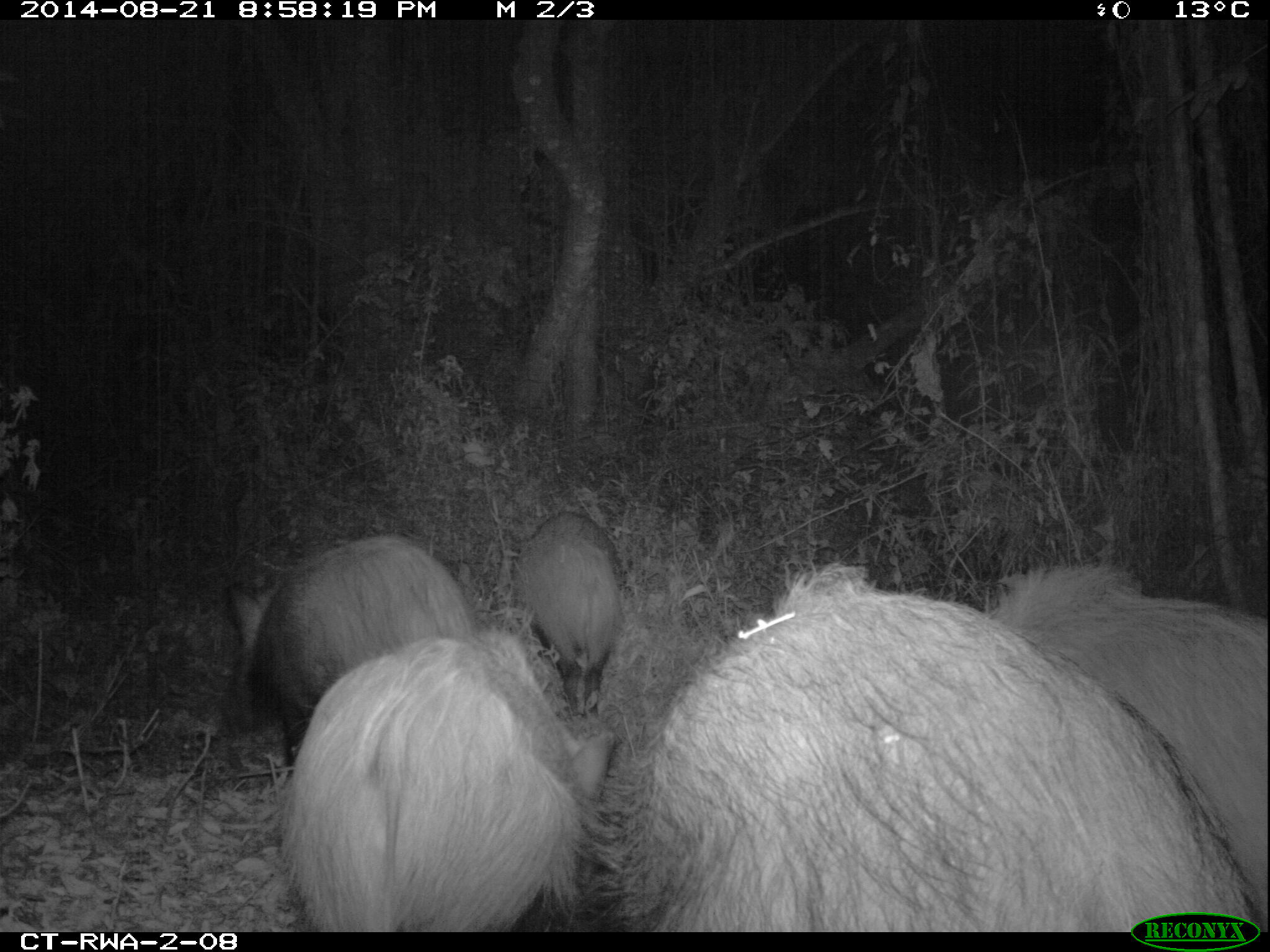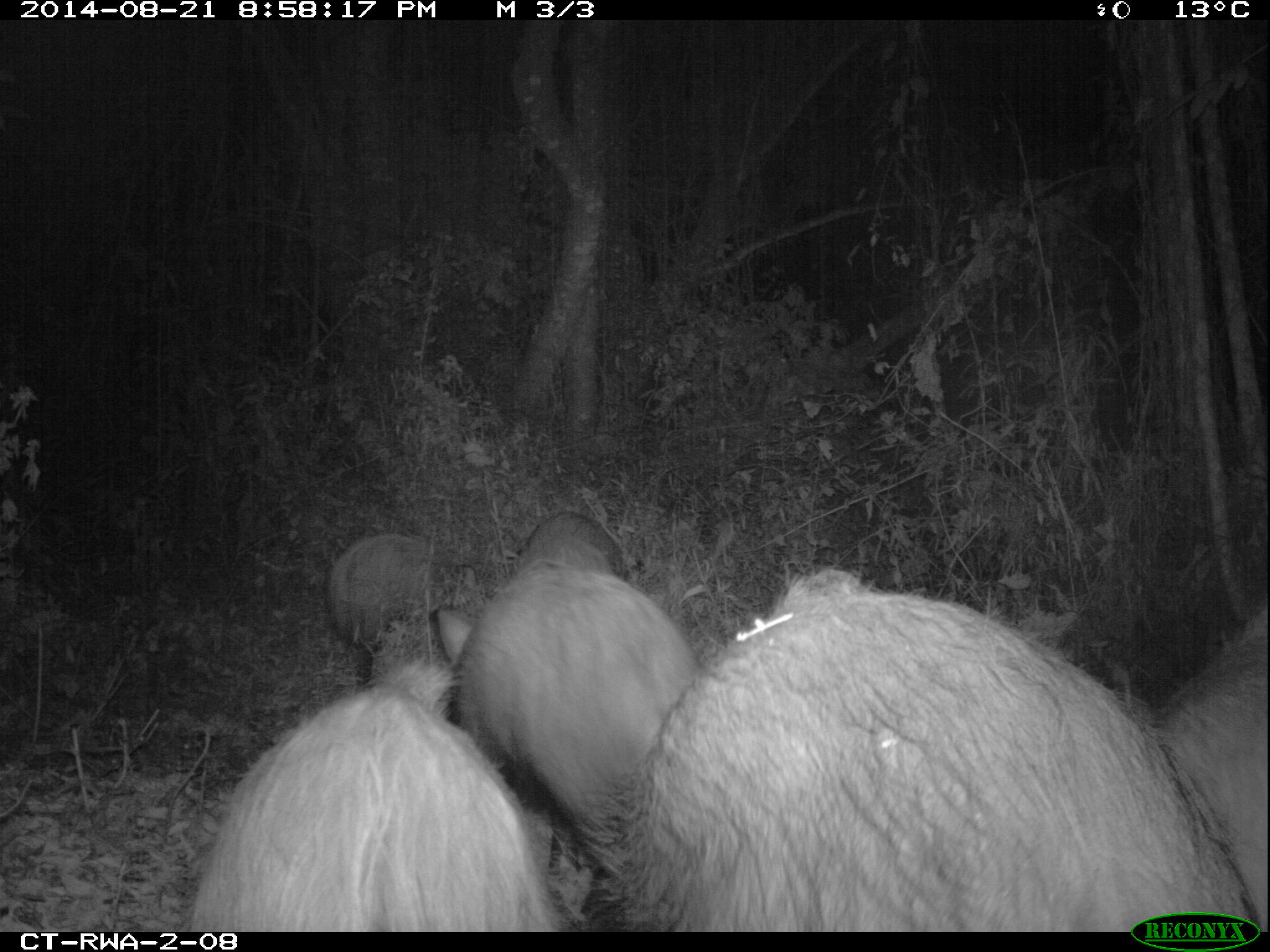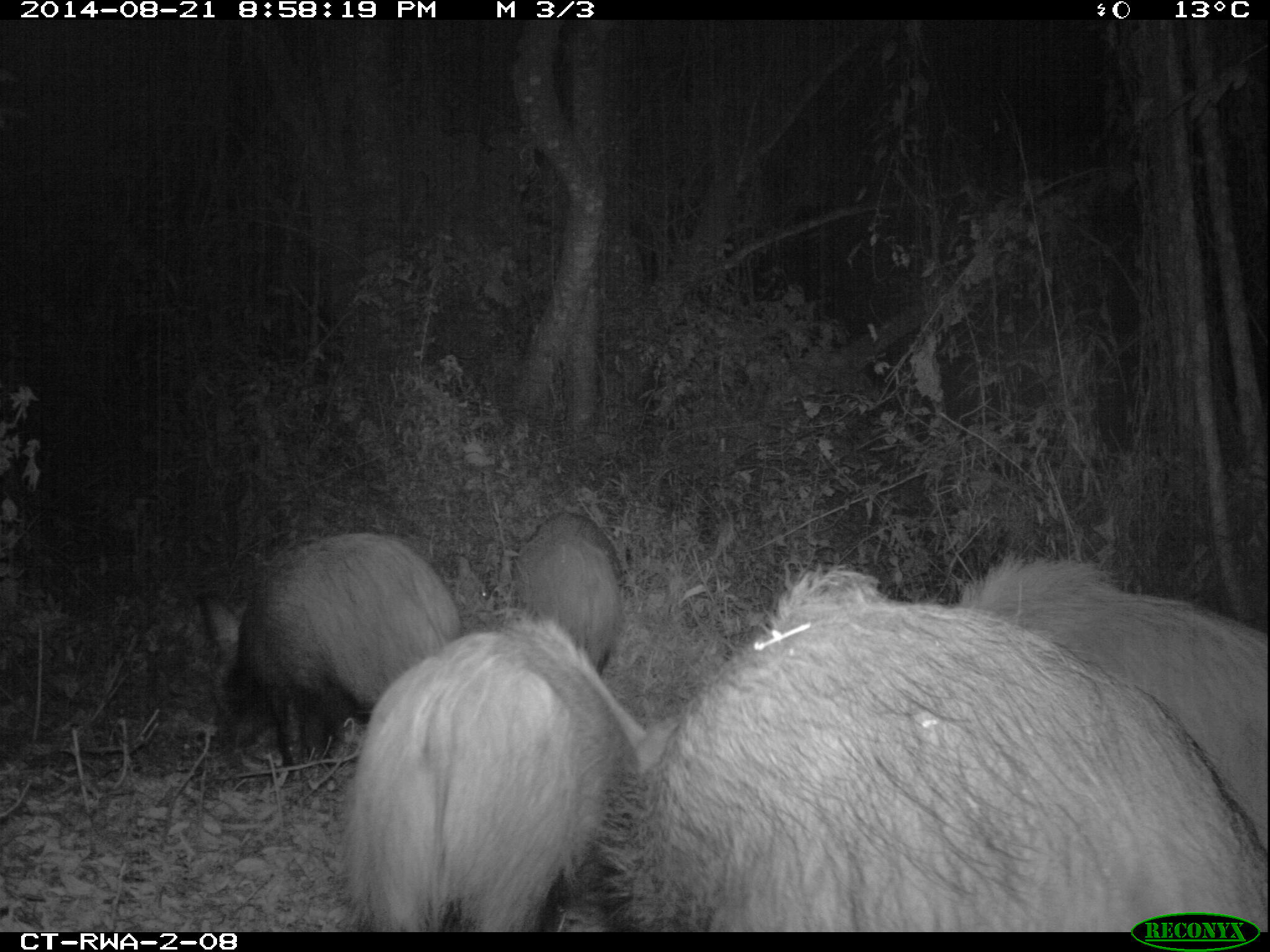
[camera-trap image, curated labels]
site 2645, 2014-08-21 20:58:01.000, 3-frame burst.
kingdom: Animalia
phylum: Chordata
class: Mammalia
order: Artiodactyla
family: Suidae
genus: Potamochoerus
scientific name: Potamochoerus larvatus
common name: bushpig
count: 8